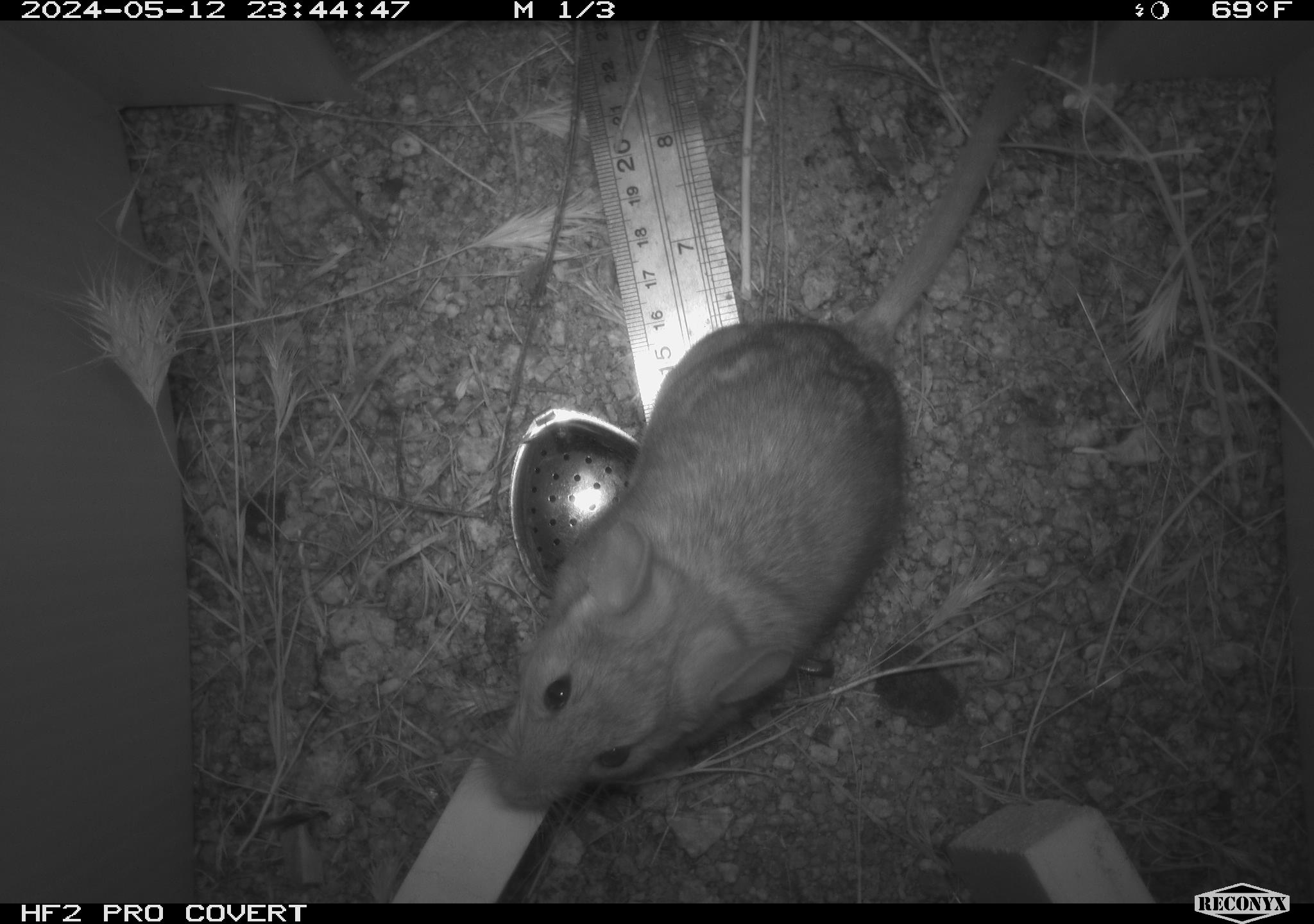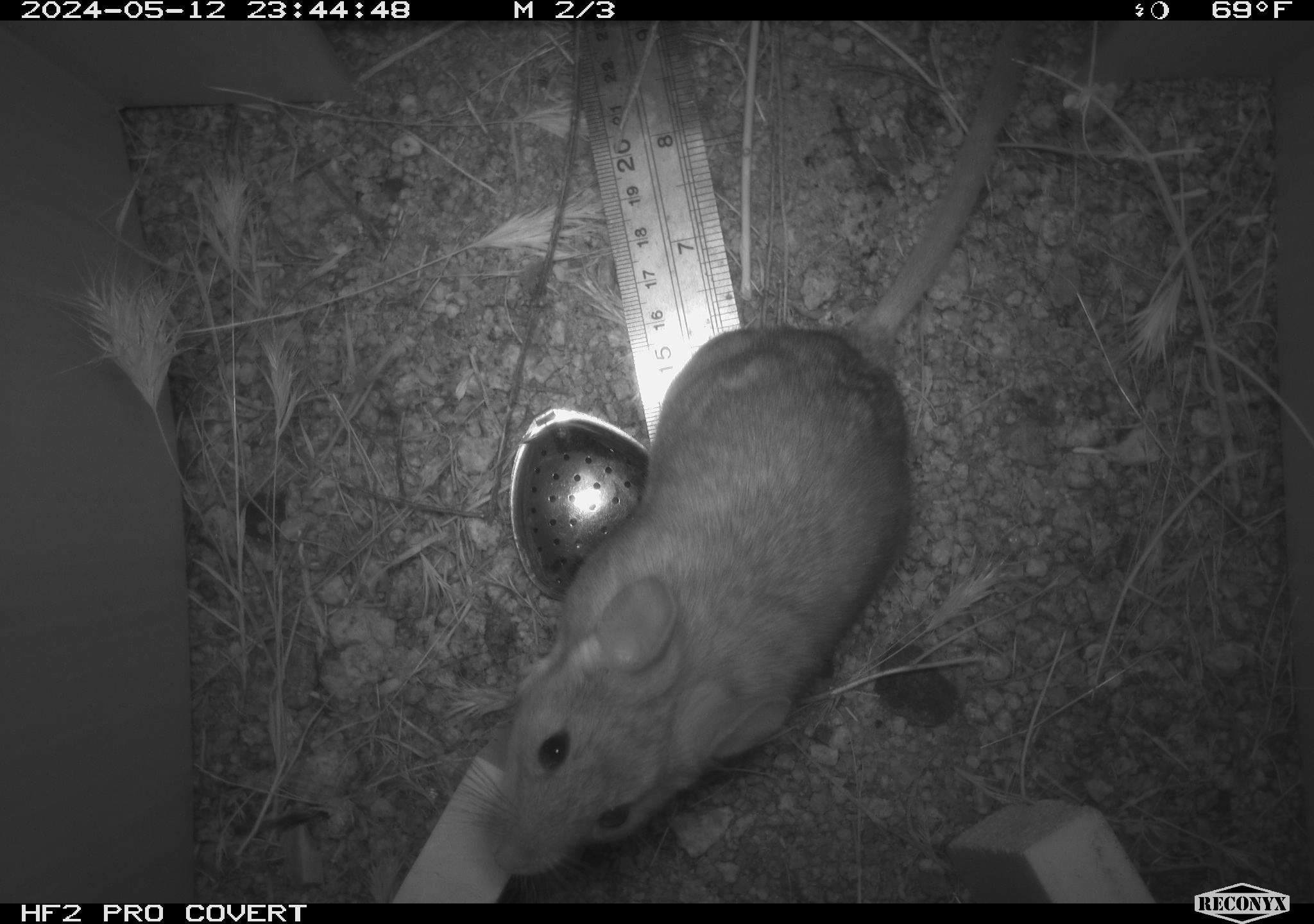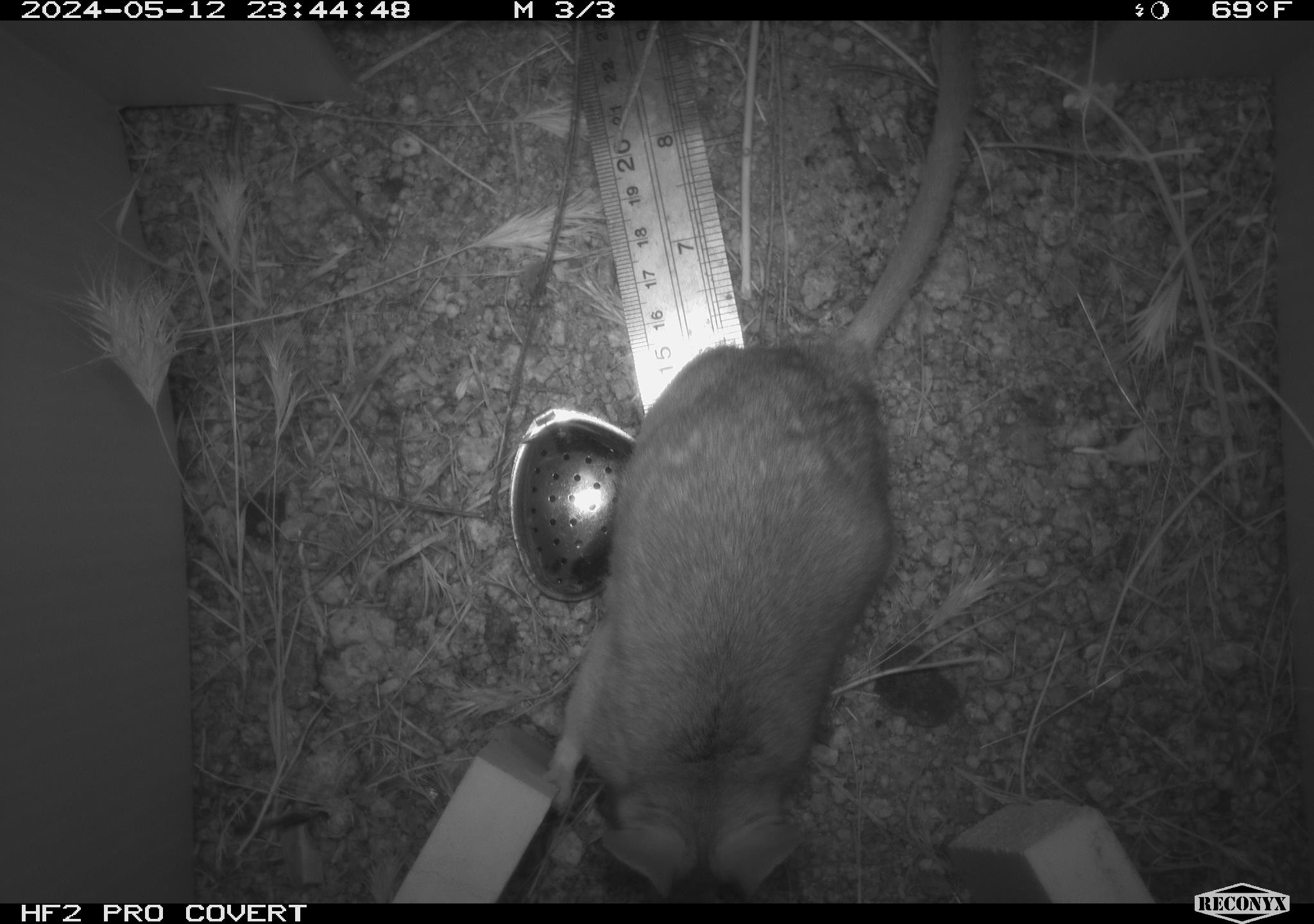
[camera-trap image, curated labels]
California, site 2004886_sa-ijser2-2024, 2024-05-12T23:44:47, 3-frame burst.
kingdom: Animalia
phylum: Chordata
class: Mammalia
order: Rodentia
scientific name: Rodentia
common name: woodrat or rat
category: woodrat or rat species